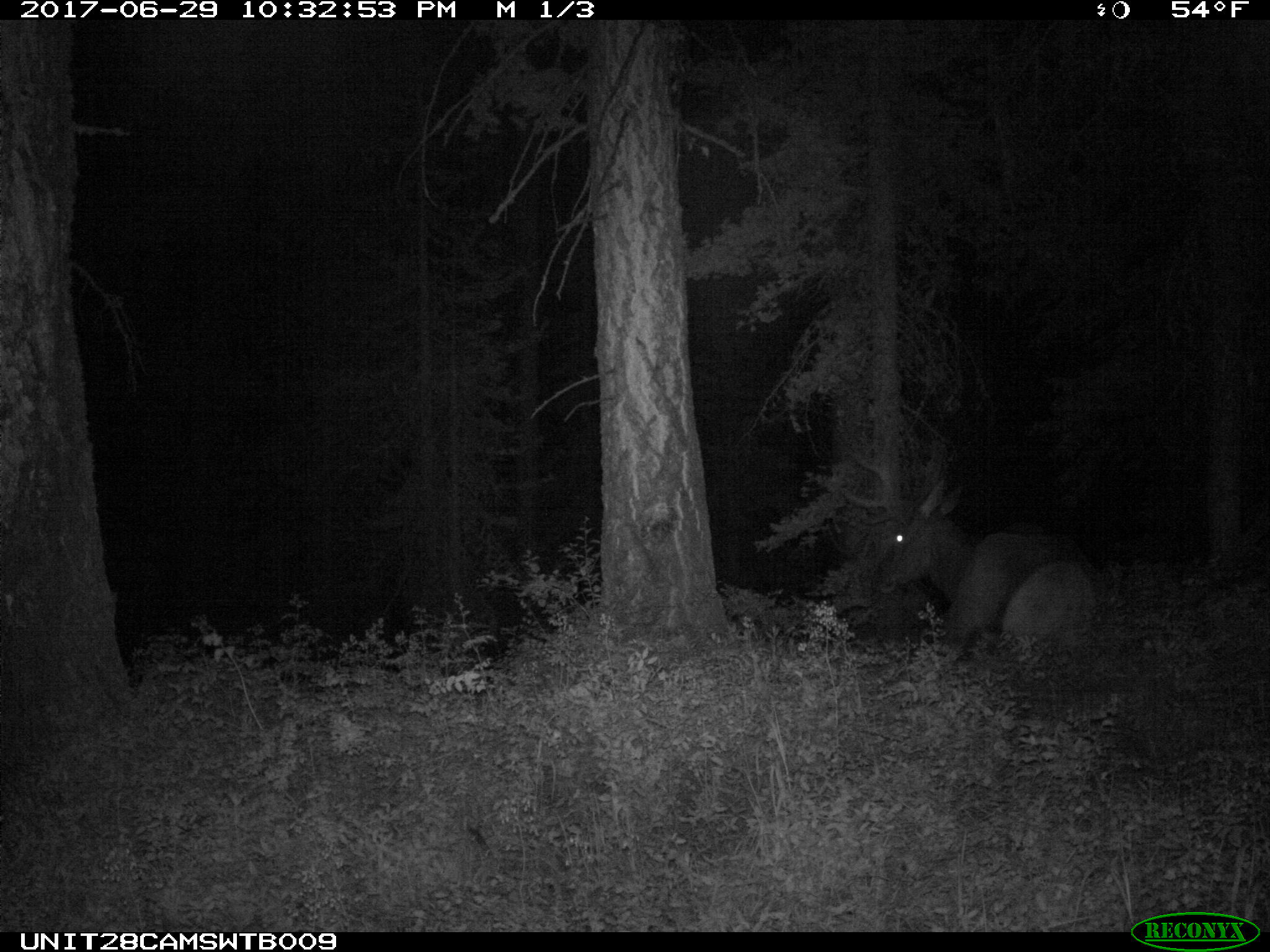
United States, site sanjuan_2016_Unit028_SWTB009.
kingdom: Animalia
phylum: Chordata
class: Mammalia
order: Artiodactyla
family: Cervidae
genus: Cervus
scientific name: Cervus elaphus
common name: red deer